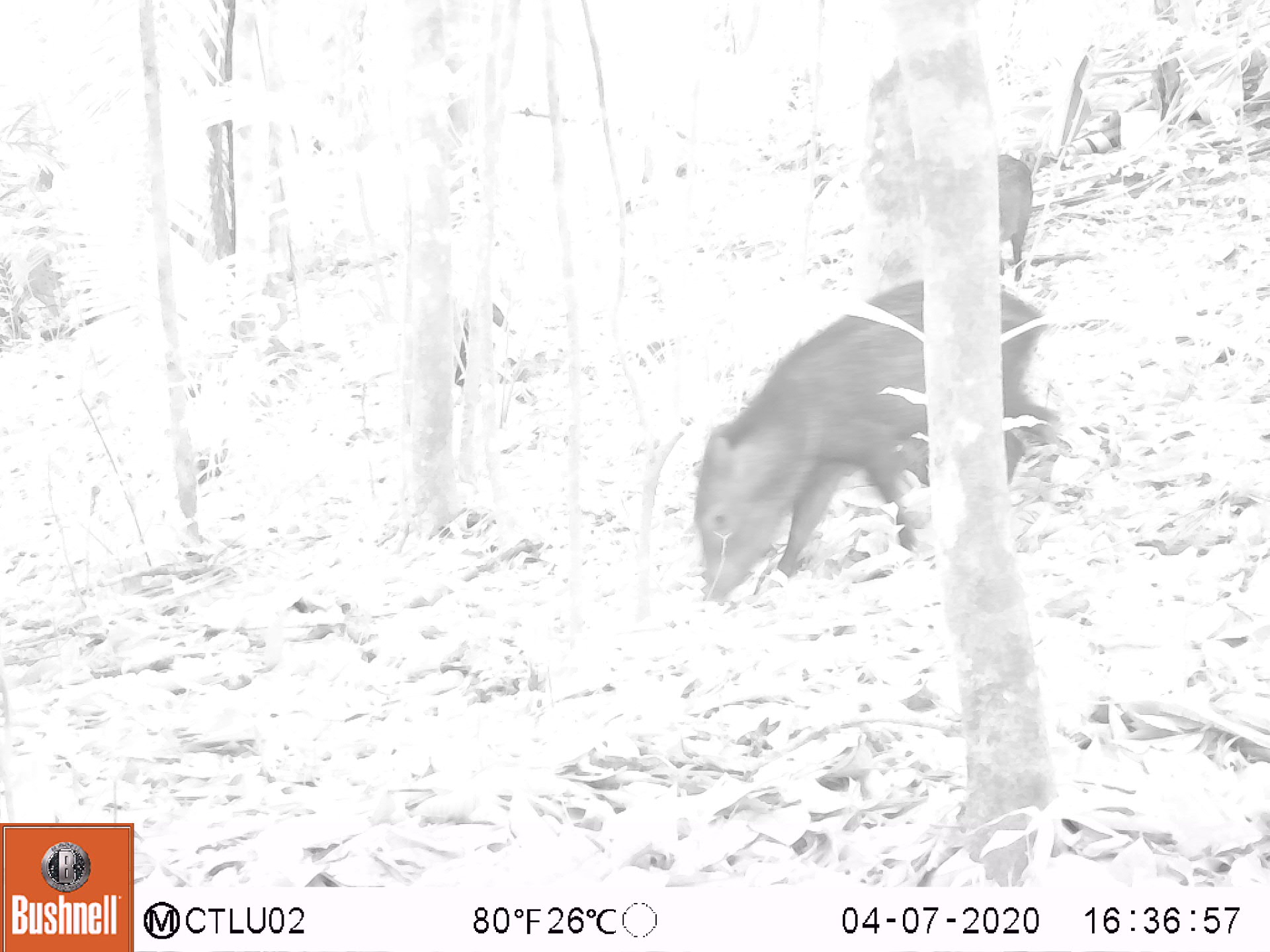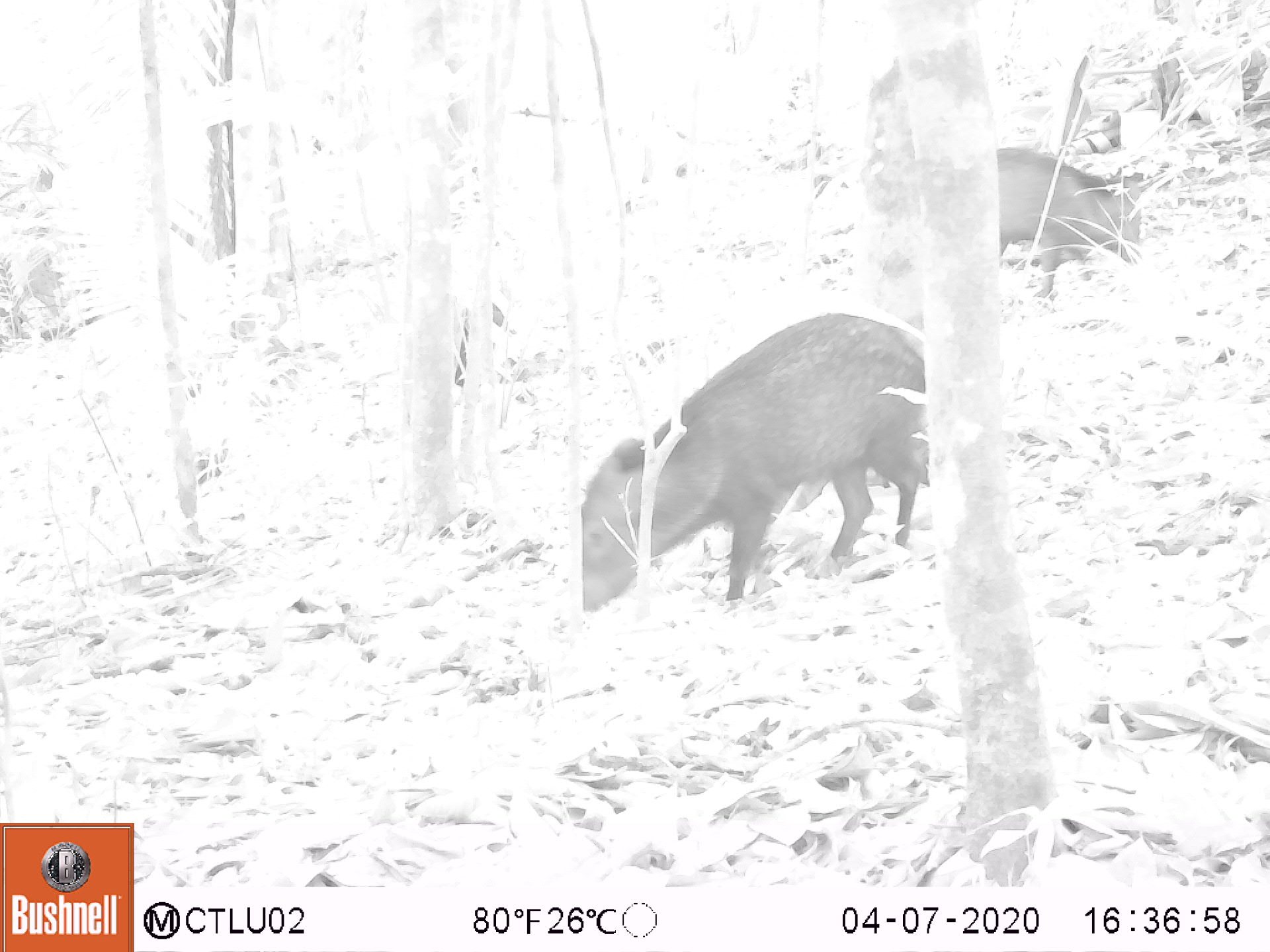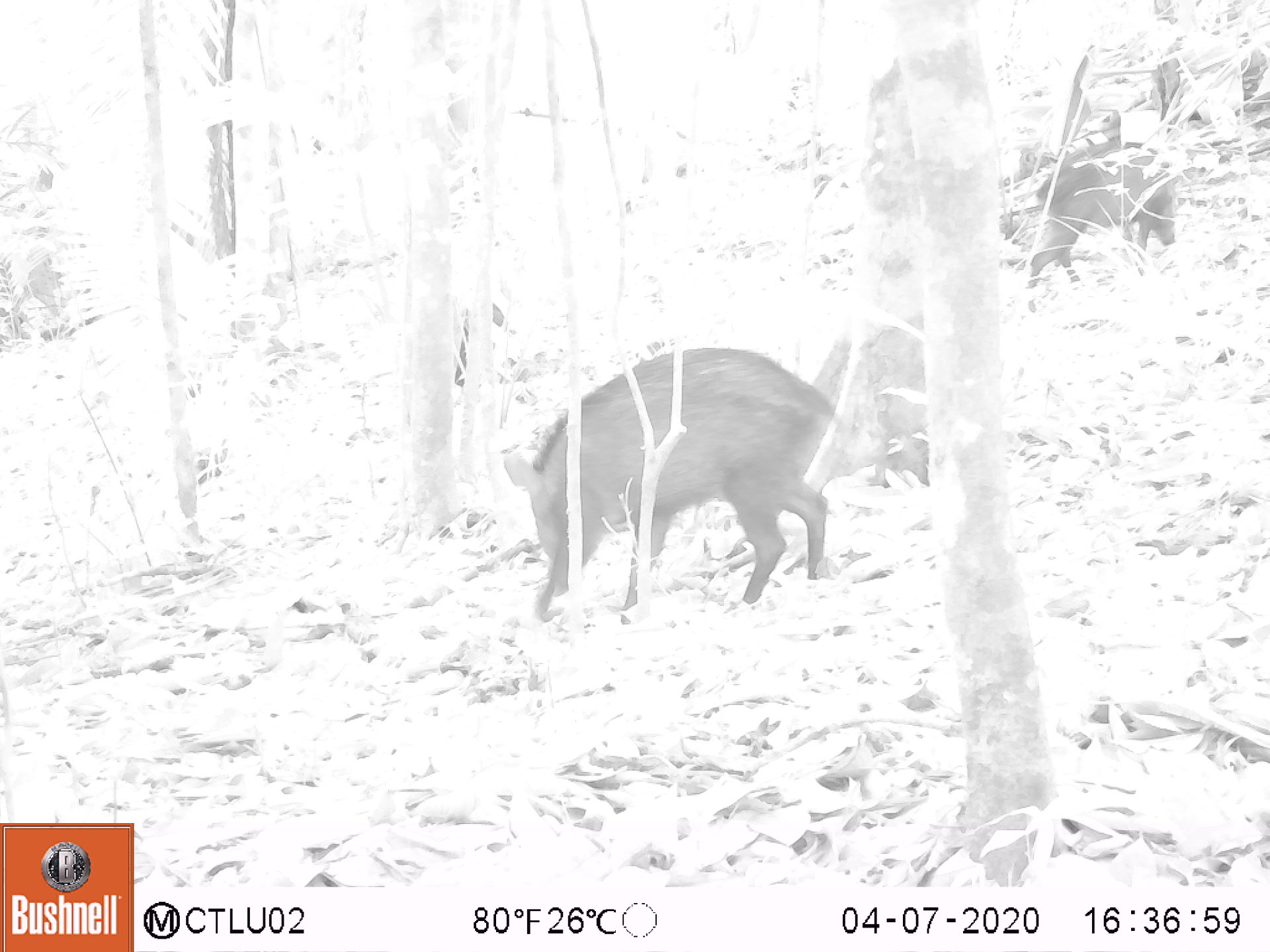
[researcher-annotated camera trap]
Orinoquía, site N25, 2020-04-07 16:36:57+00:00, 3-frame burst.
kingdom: Animalia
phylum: Chordata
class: Mammalia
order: Artiodactyla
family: Tayassuidae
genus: Pecari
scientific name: Pecari tajacu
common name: collared peccary